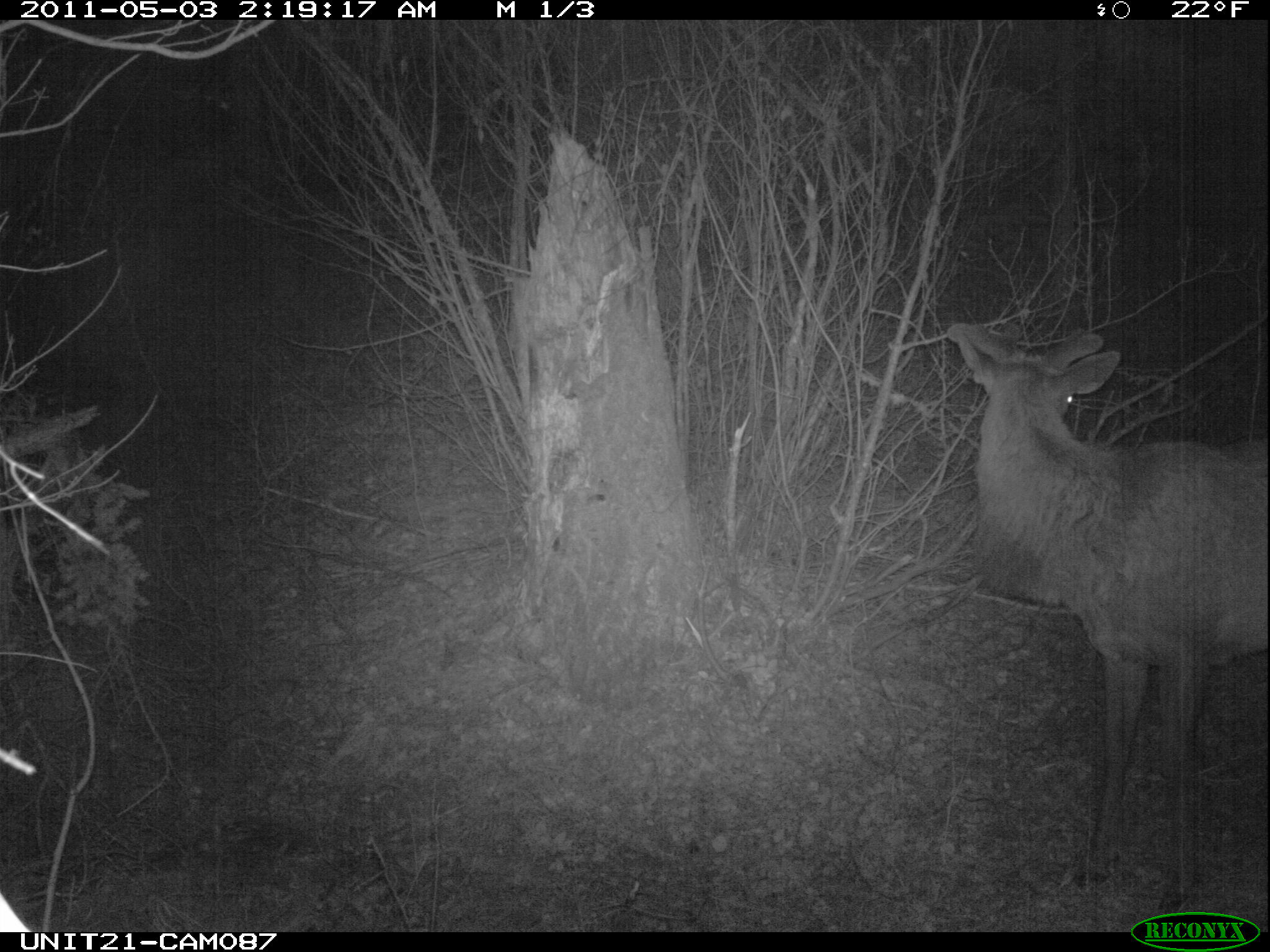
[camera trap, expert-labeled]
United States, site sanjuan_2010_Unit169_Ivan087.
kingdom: Animalia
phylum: Chordata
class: Mammalia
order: Artiodactyla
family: Cervidae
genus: Cervus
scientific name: Cervus elaphus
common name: red deer